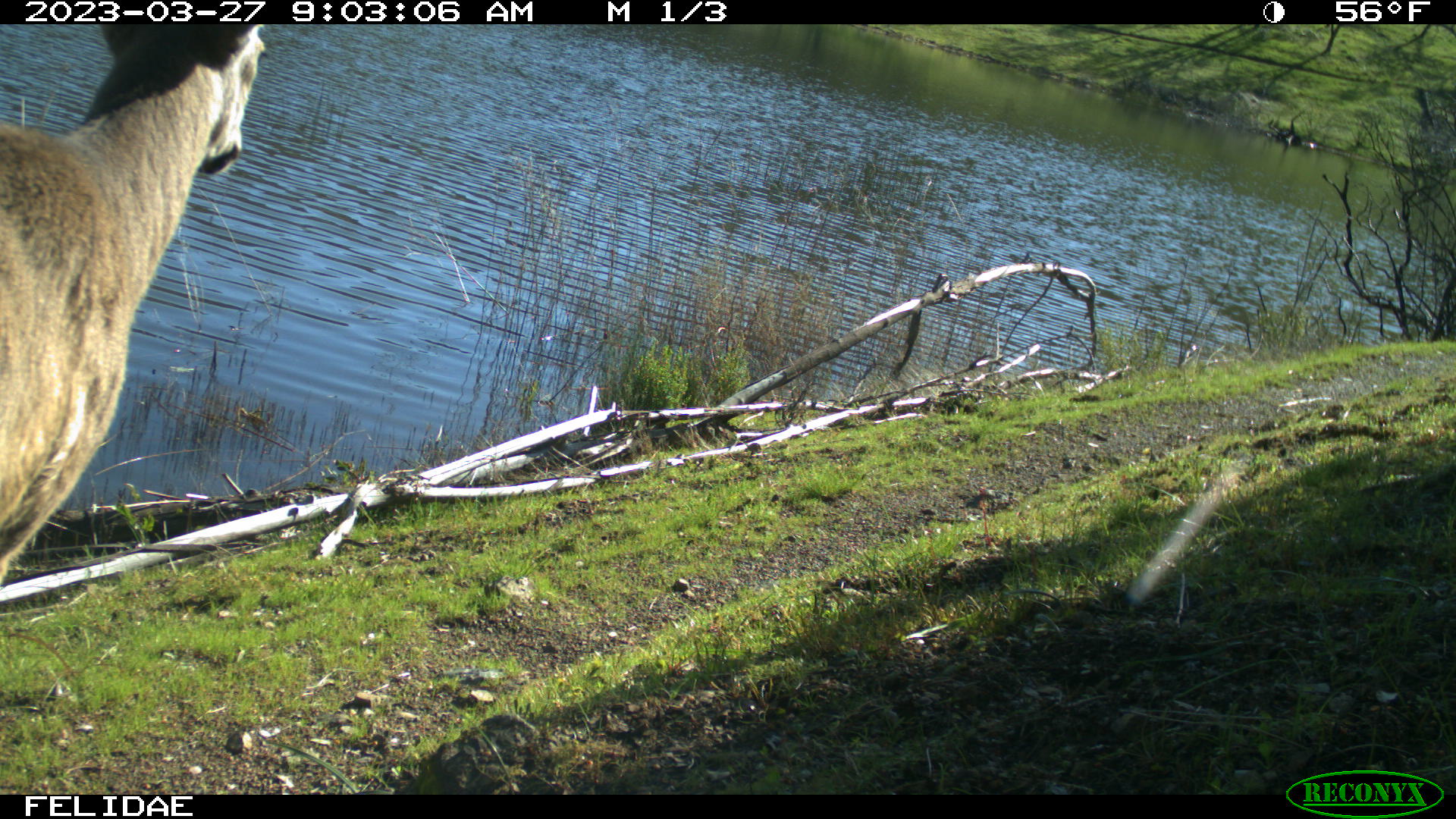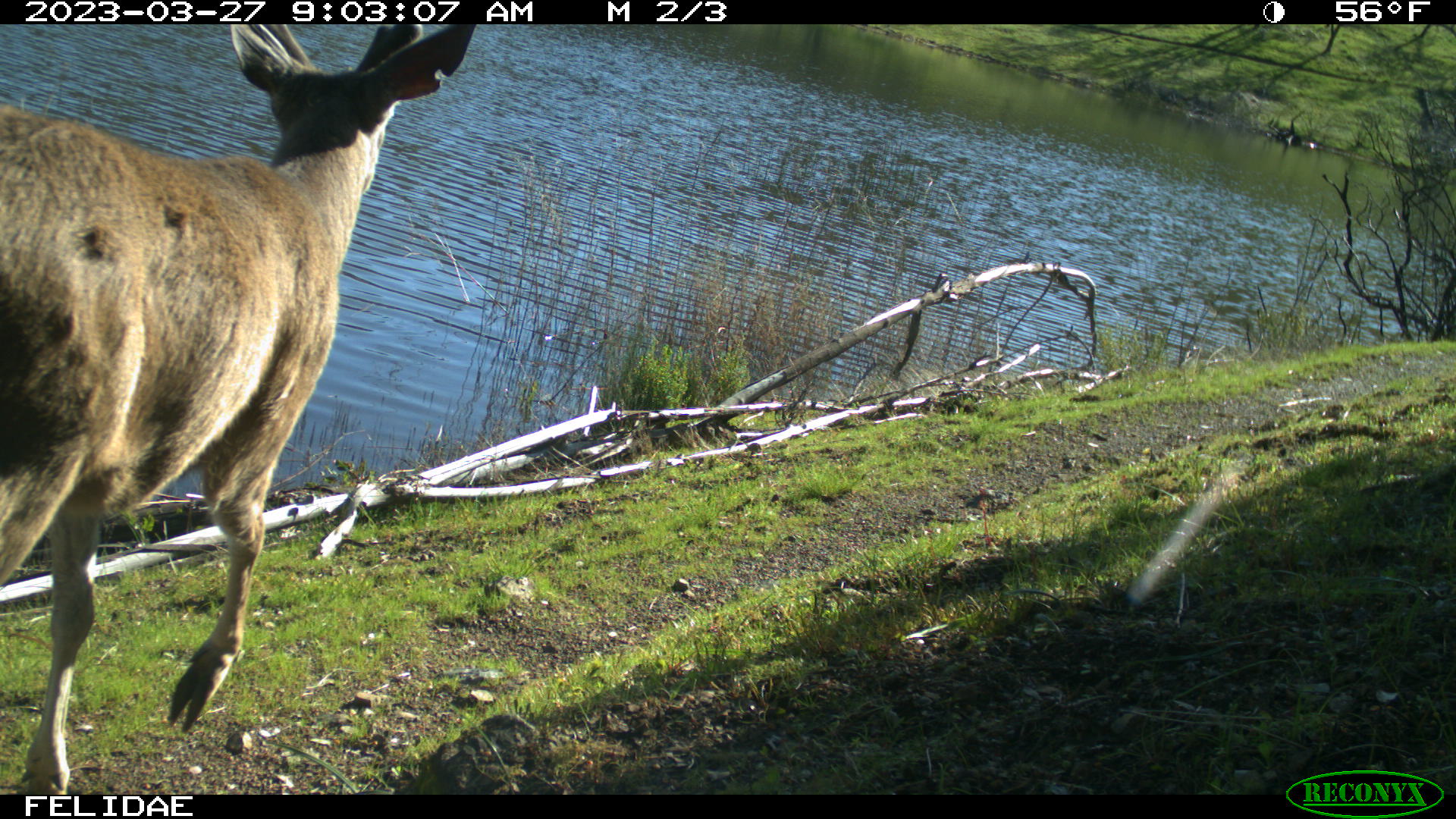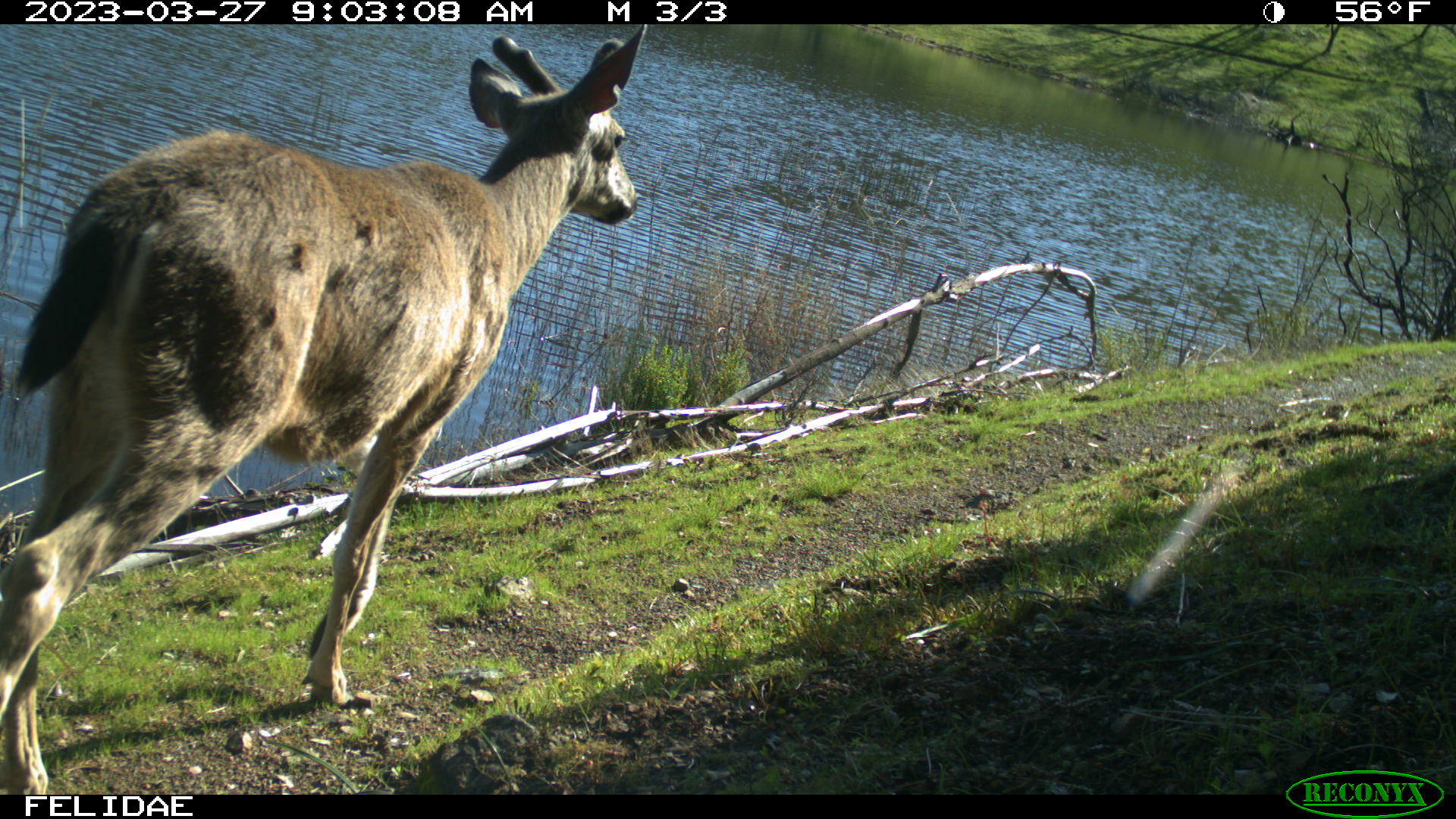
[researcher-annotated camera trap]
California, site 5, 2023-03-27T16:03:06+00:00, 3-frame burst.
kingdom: Animalia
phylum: Chordata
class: Mammalia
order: Artiodactyla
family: Cervidae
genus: Odocoileus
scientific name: Odocoileus hemionus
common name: mule deer